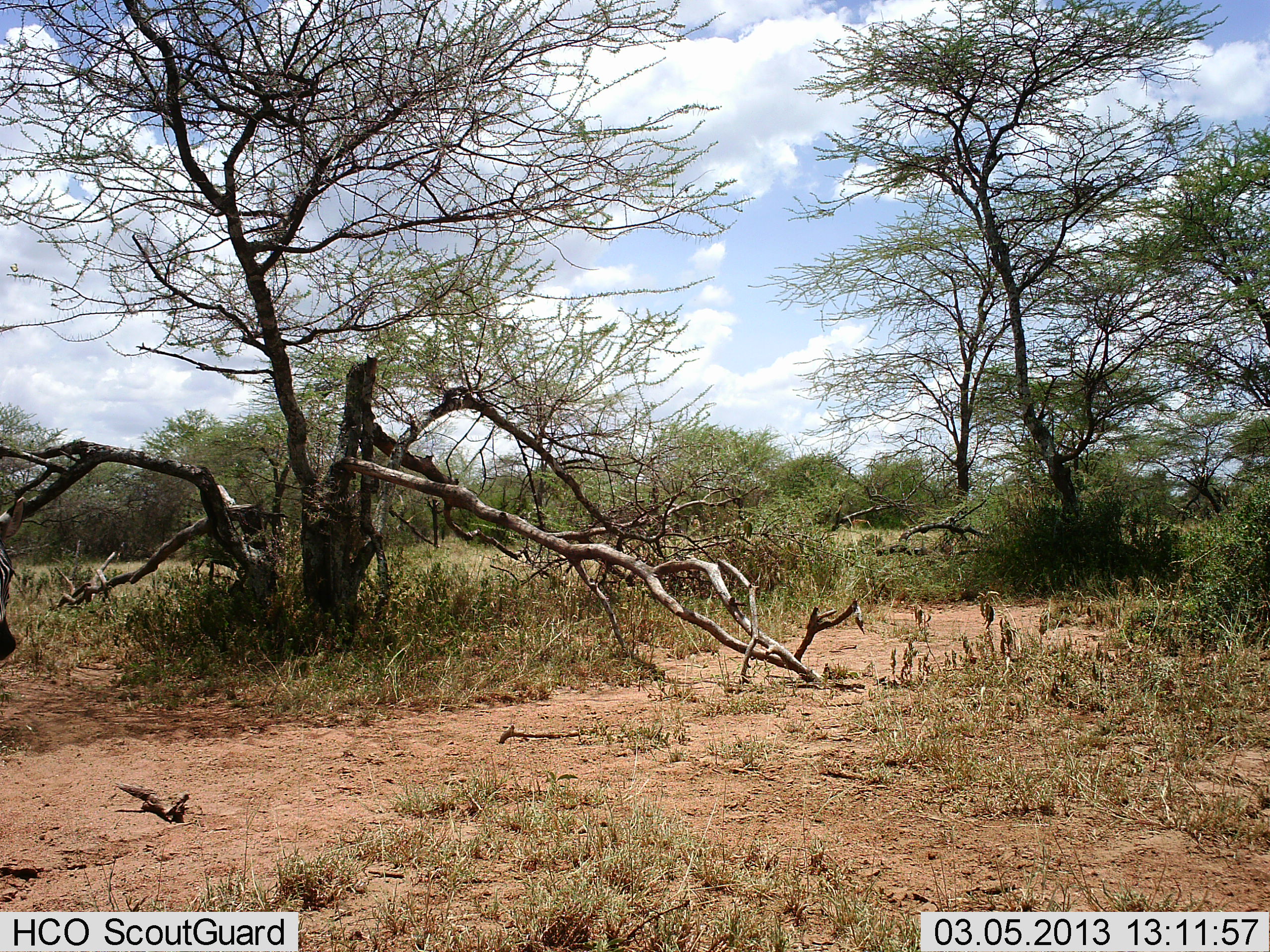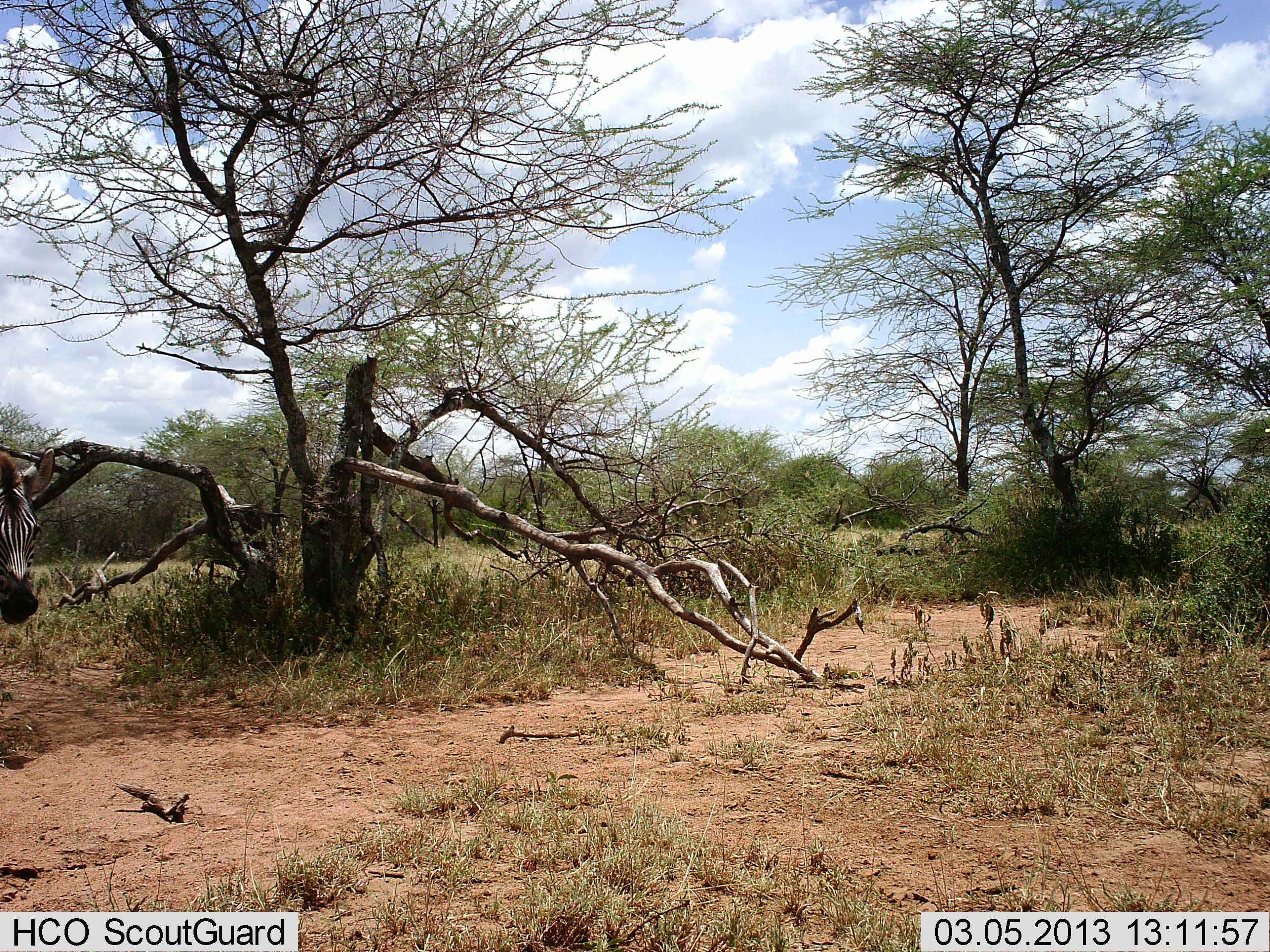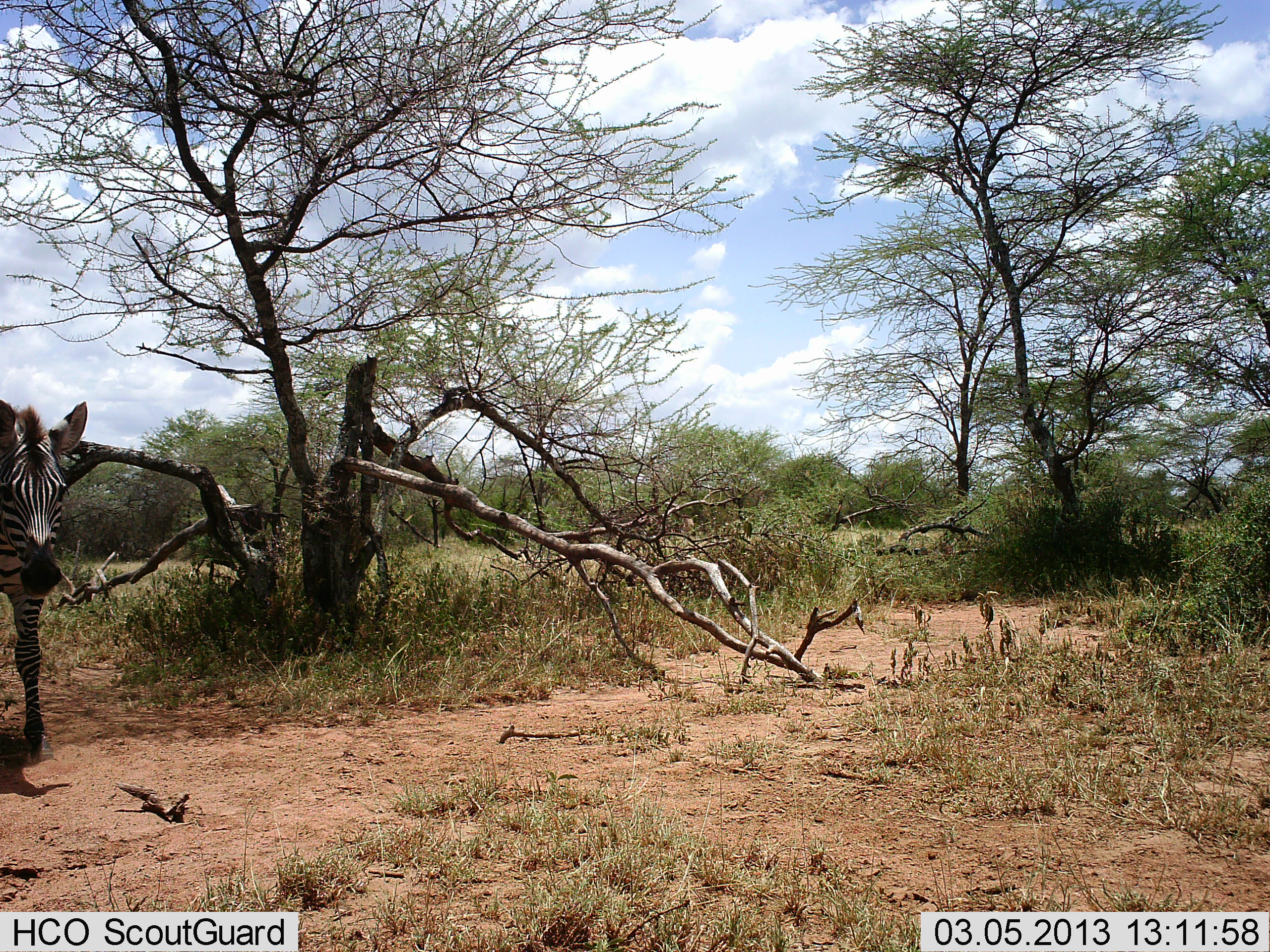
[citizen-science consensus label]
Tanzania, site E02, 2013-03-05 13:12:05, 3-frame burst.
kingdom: Animalia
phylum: Chordata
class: Mammalia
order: Perissodactyla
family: Equidae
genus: Equus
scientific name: Equus quagga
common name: plains zebra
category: zebra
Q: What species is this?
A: Zebra (plains zebra) (Equus quagga).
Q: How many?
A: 1.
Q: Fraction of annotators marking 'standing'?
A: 17%.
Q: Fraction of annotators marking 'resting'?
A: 0%.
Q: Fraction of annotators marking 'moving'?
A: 89%.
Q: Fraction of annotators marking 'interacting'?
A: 0%.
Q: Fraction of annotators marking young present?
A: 0%.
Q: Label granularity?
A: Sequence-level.